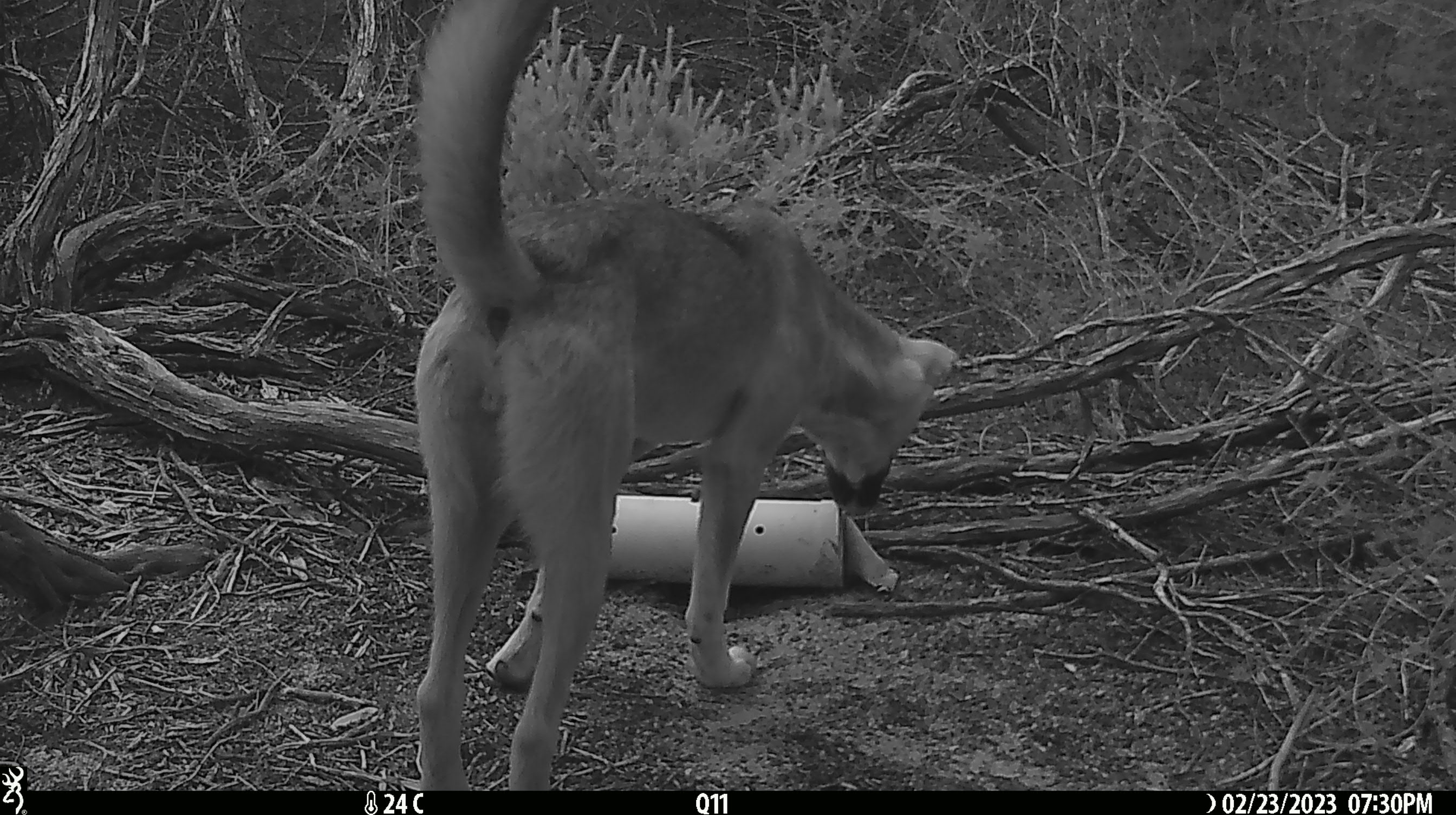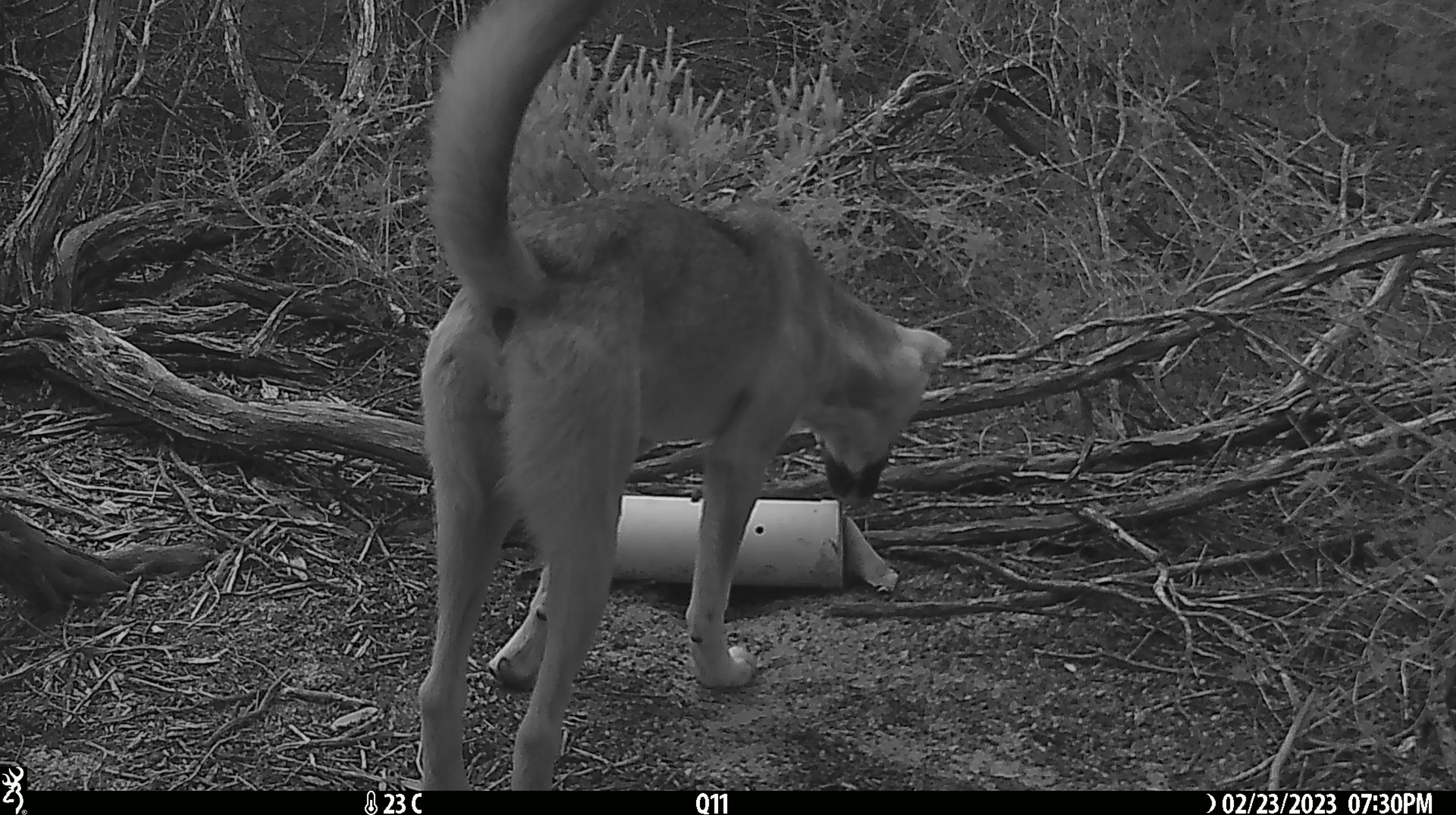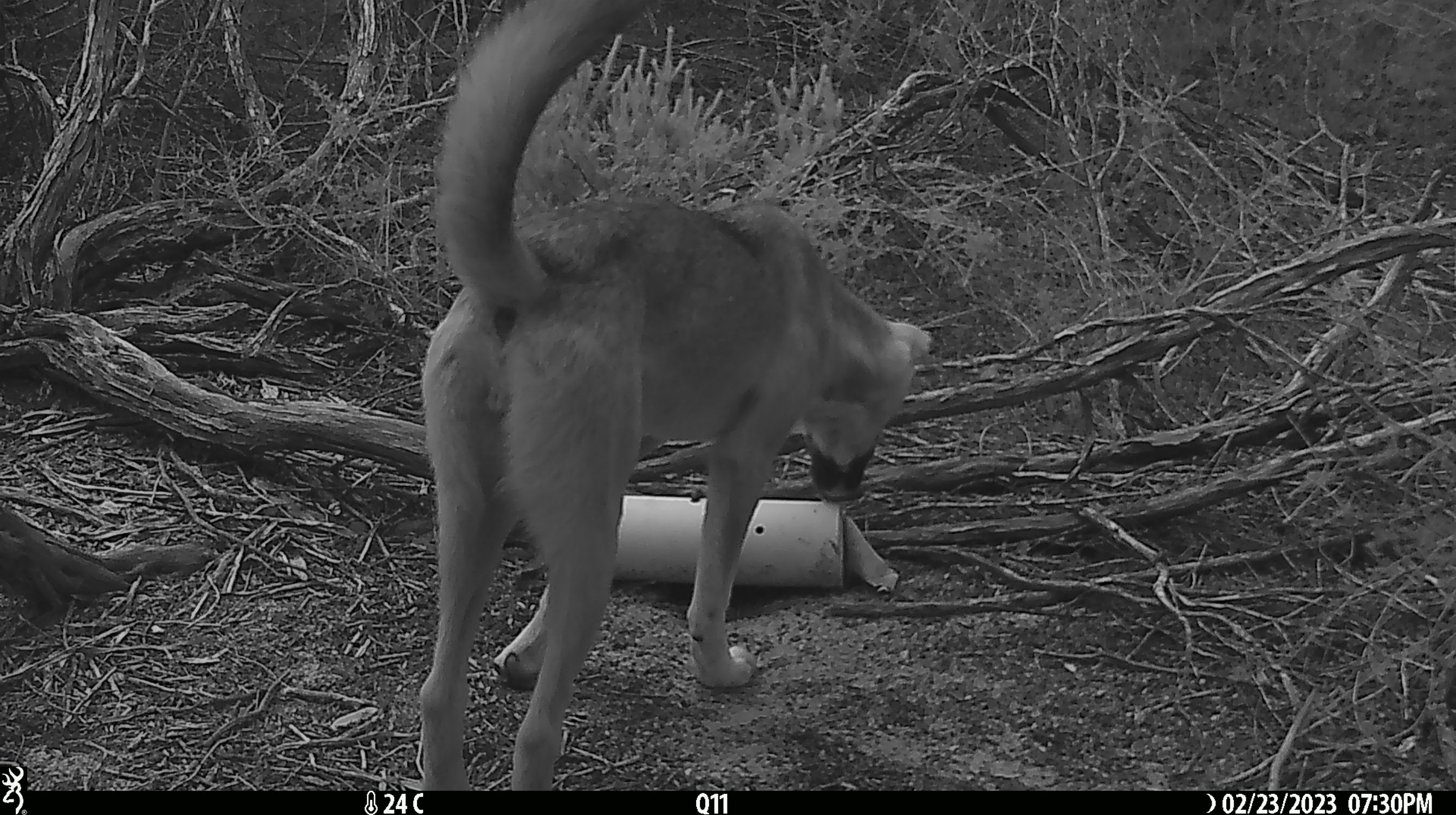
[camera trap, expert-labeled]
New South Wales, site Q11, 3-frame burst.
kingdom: Animalia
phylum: Chordata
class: Mammalia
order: Carnivora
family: Canidae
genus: Canis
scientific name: Canis familiaris dingo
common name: dingo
Dingo (Canis familiaris dingo).